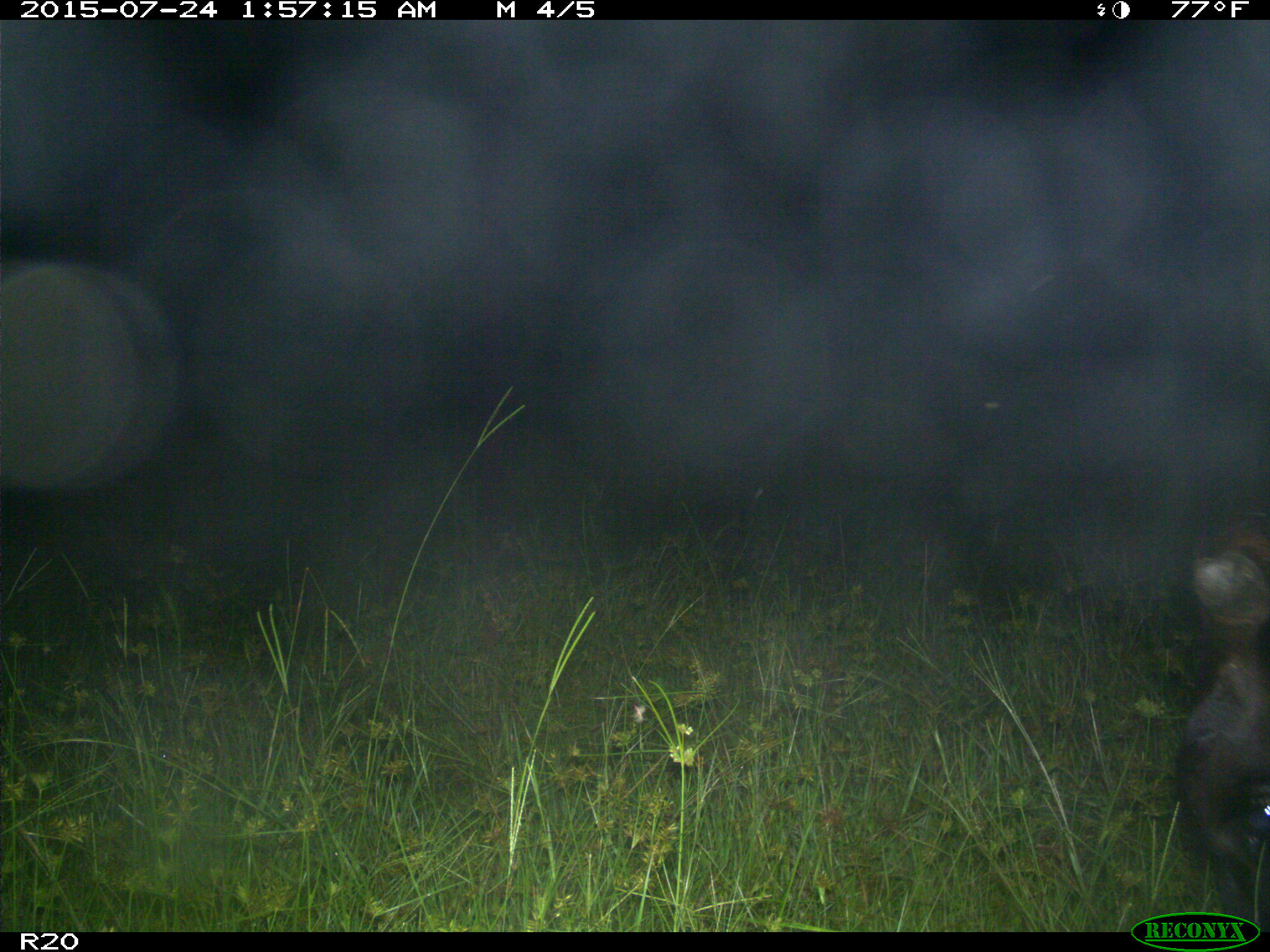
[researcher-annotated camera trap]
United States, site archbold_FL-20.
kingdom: Animalia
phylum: Chordata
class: Mammalia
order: Artiodactyla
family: Bovidae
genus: Bos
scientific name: Bos taurus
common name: domestic cow